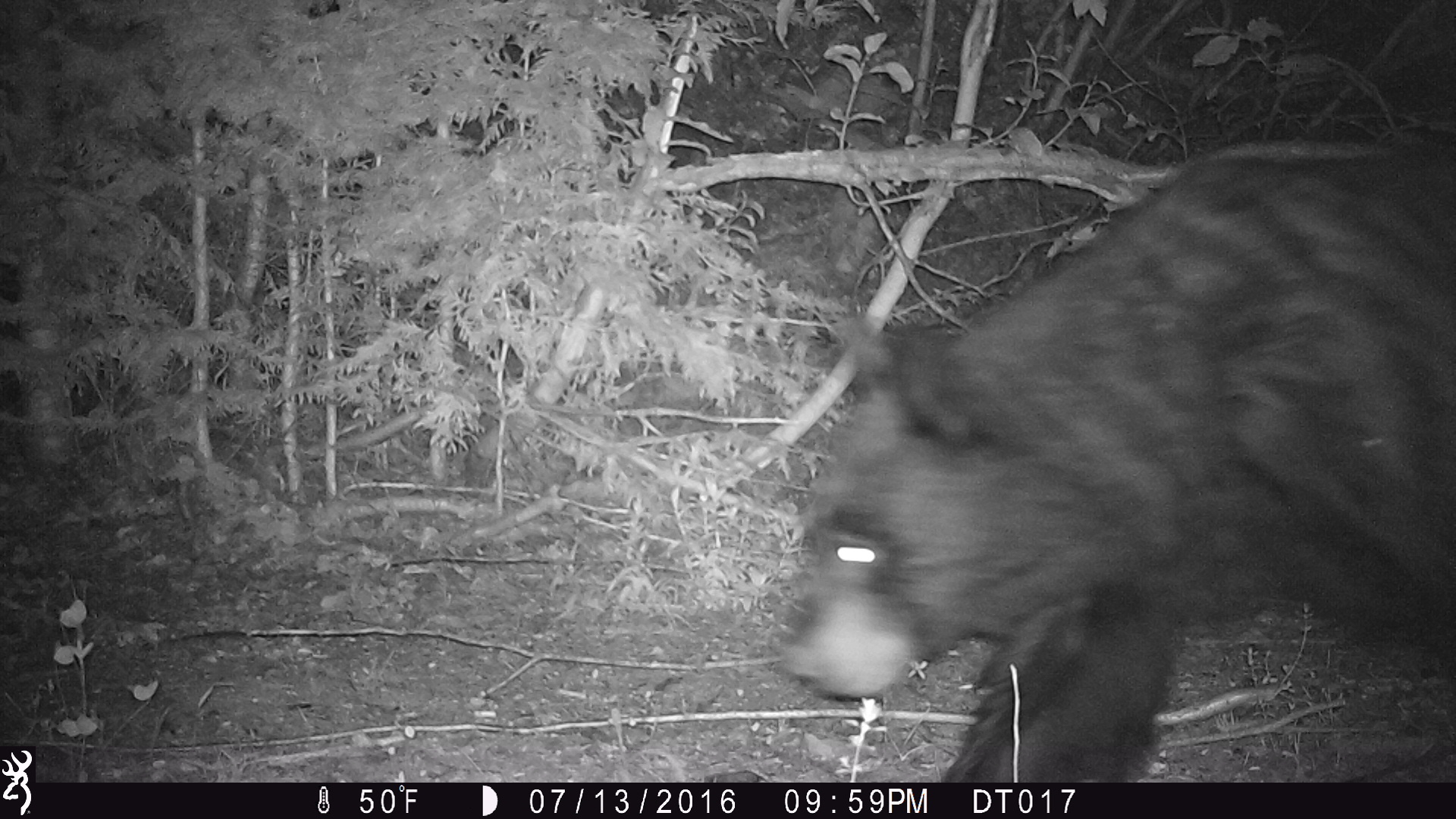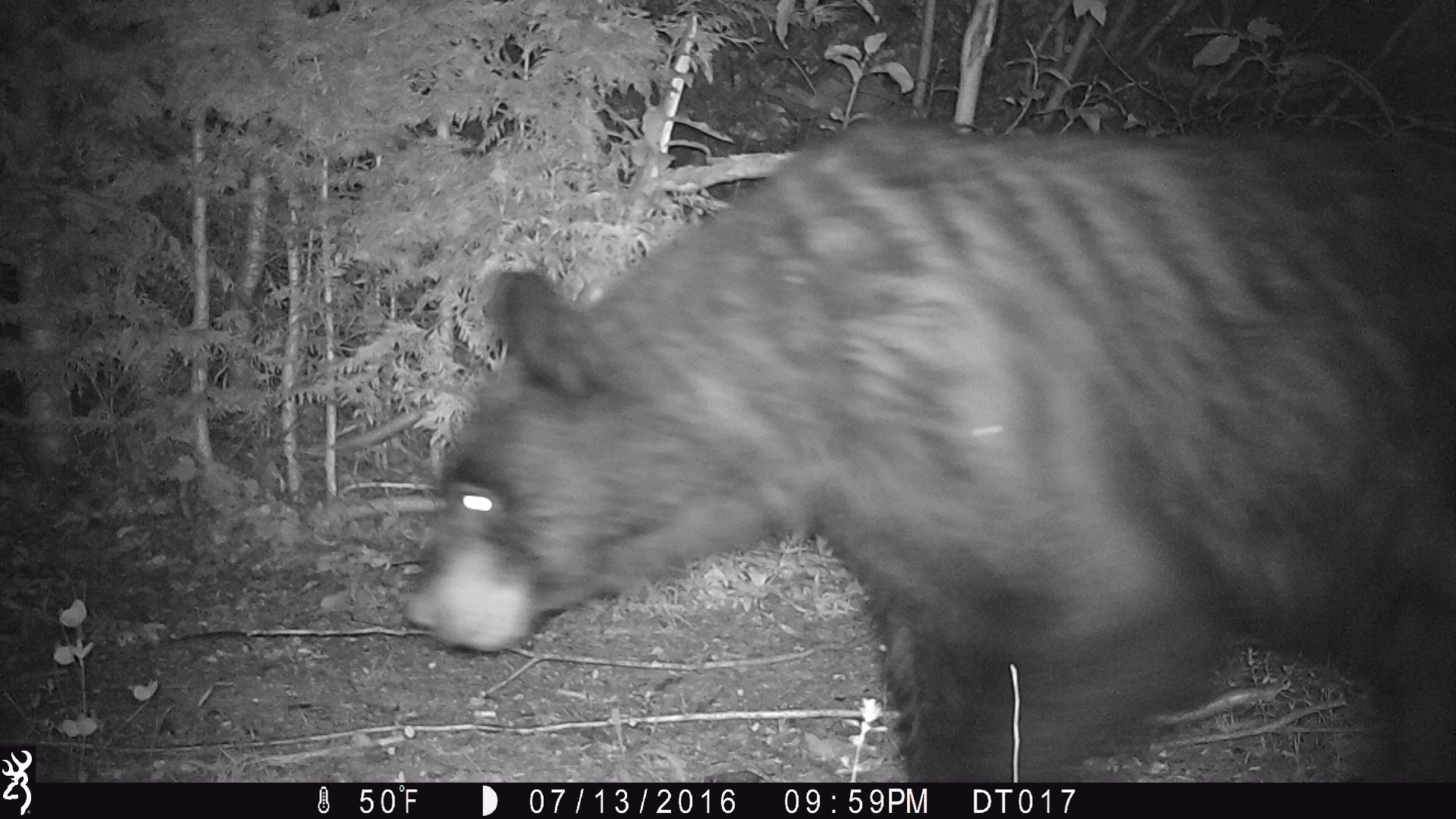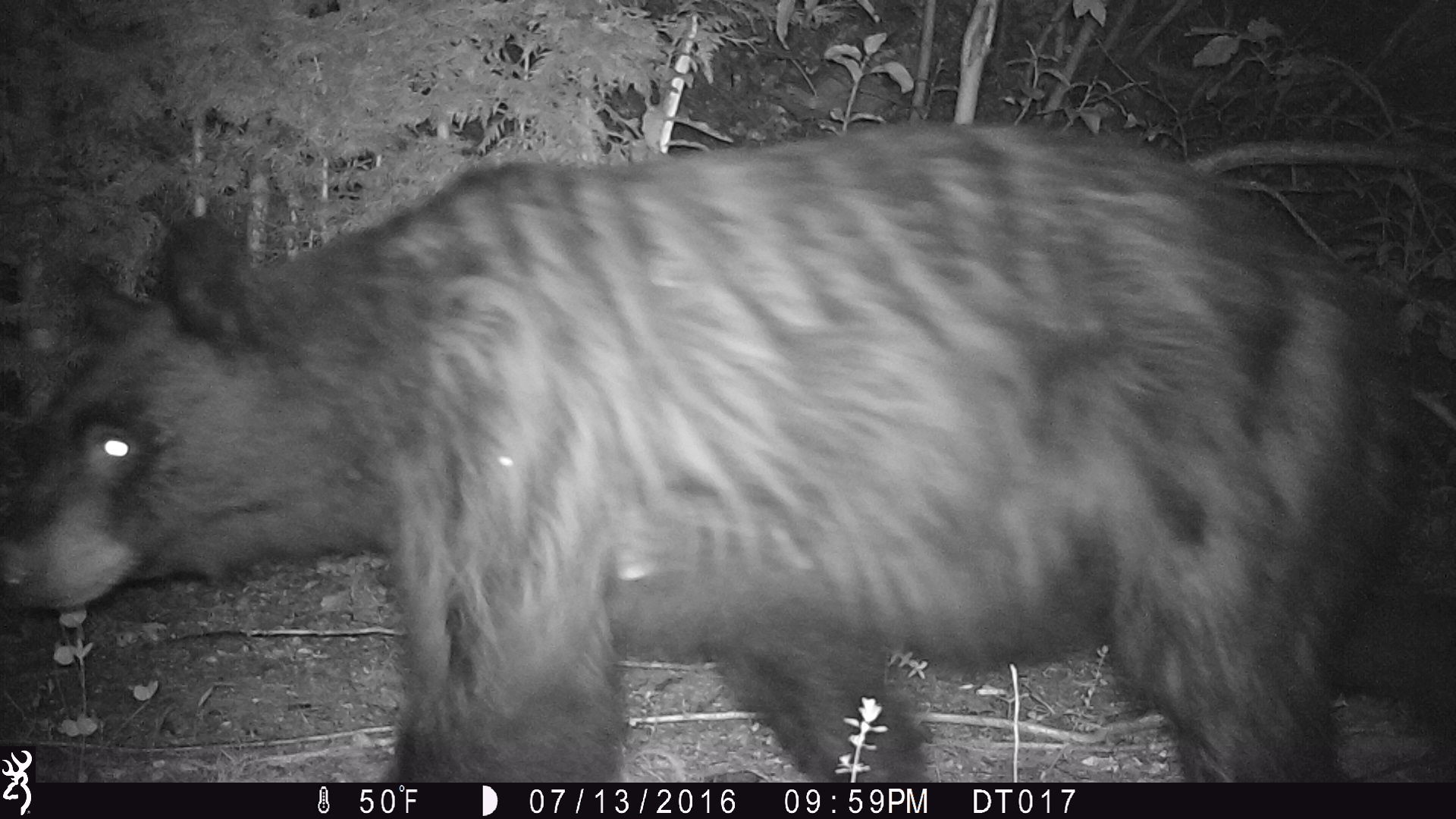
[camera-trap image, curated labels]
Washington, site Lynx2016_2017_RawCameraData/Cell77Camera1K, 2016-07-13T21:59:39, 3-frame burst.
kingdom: Animalia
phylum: Chordata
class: Mammalia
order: Carnivora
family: Ursidae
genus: Ursus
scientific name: Ursus americanus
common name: american black bear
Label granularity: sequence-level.